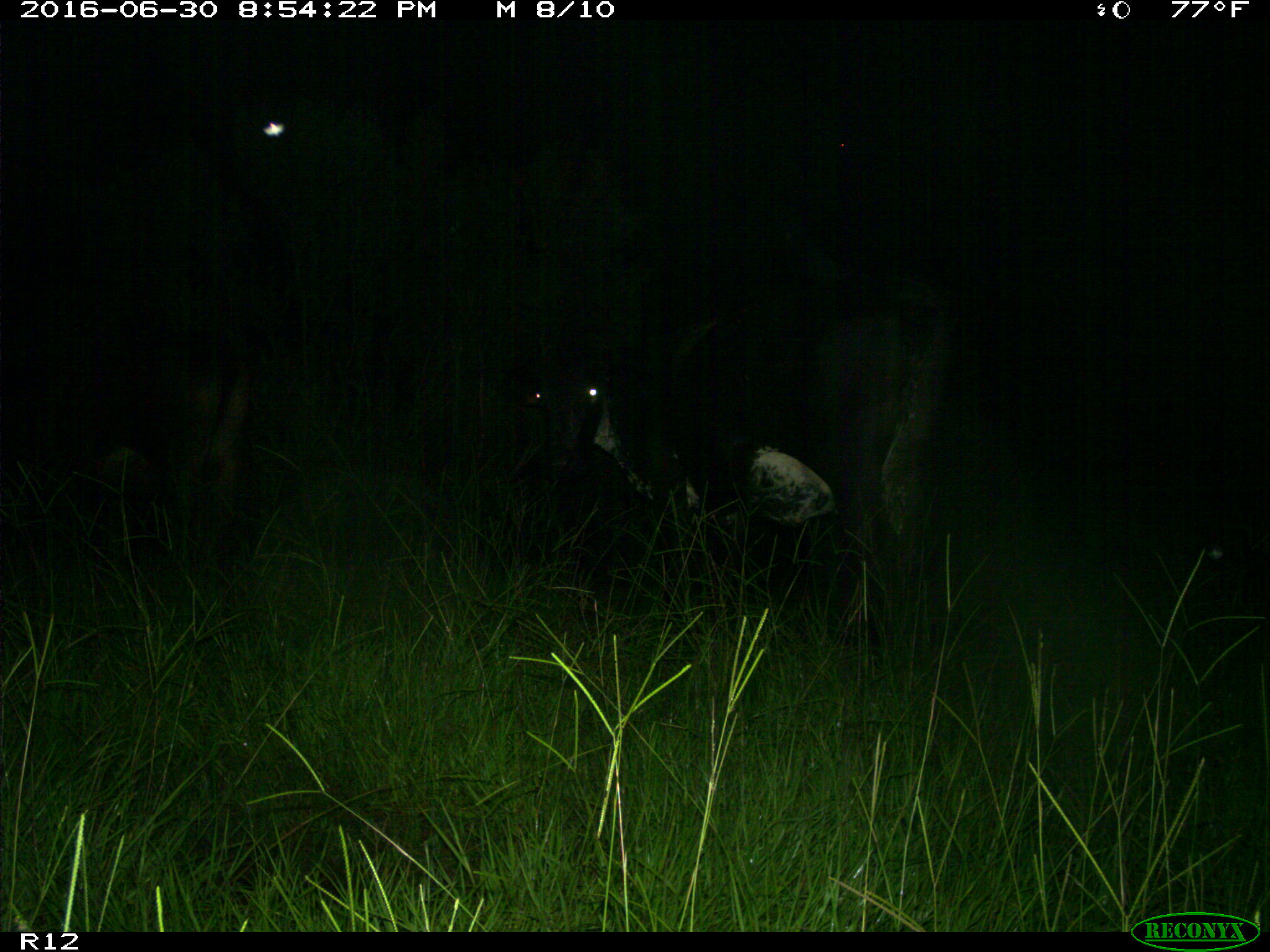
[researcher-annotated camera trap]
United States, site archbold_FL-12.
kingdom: Animalia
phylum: Chordata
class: Mammalia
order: Artiodactyla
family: Bovidae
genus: Bos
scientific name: Bos taurus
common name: domestic cow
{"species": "Bos taurus (domestic cow)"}